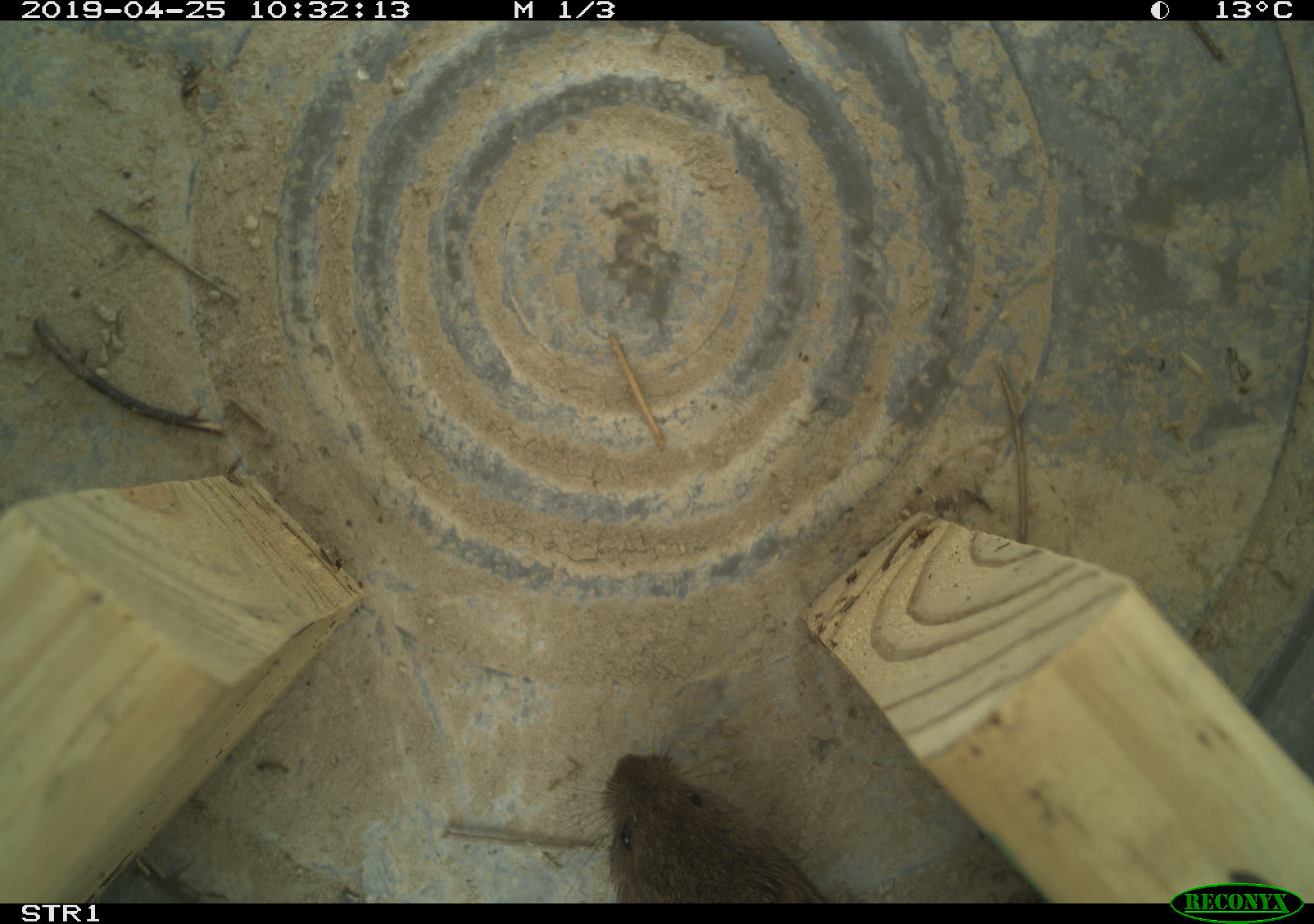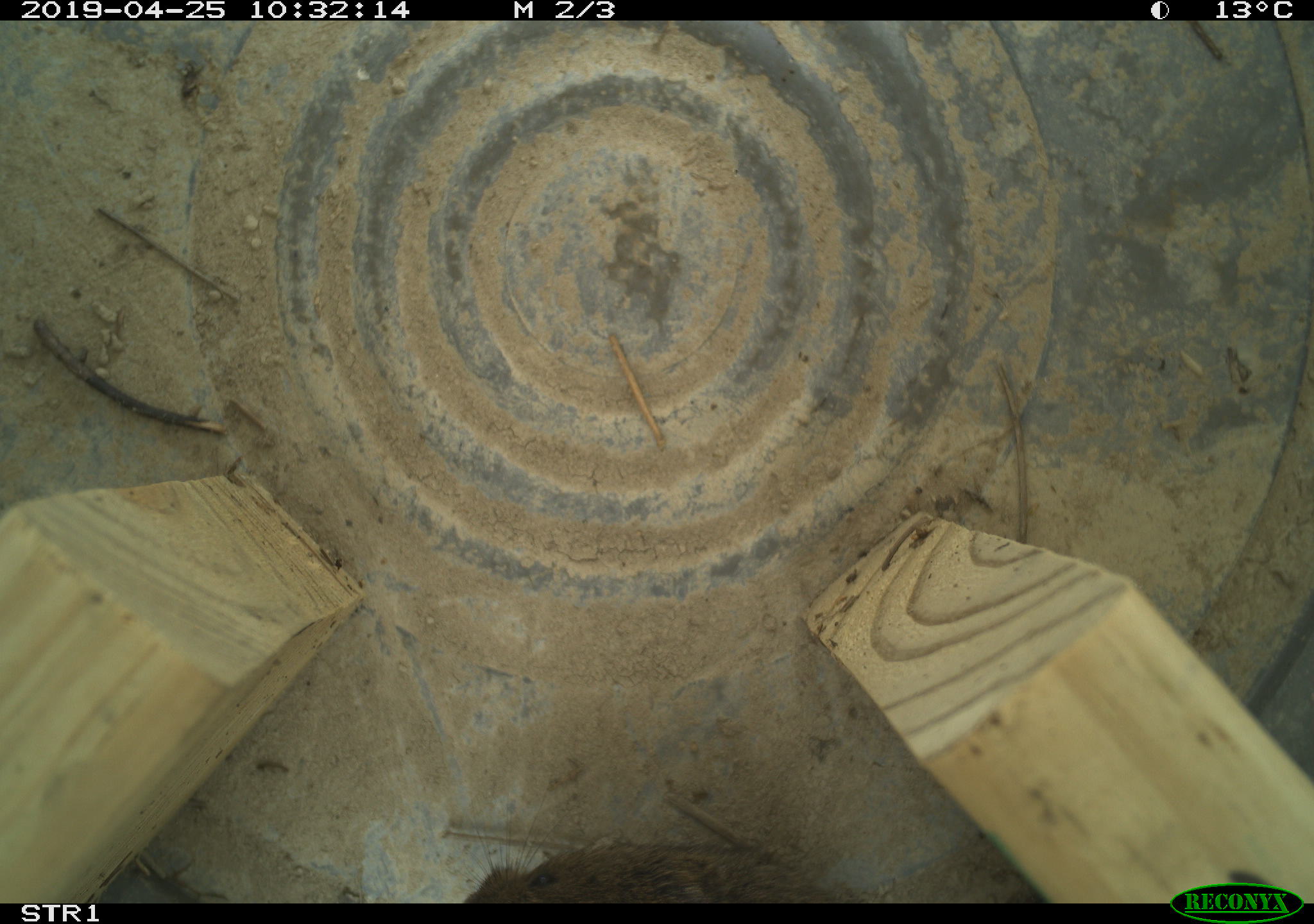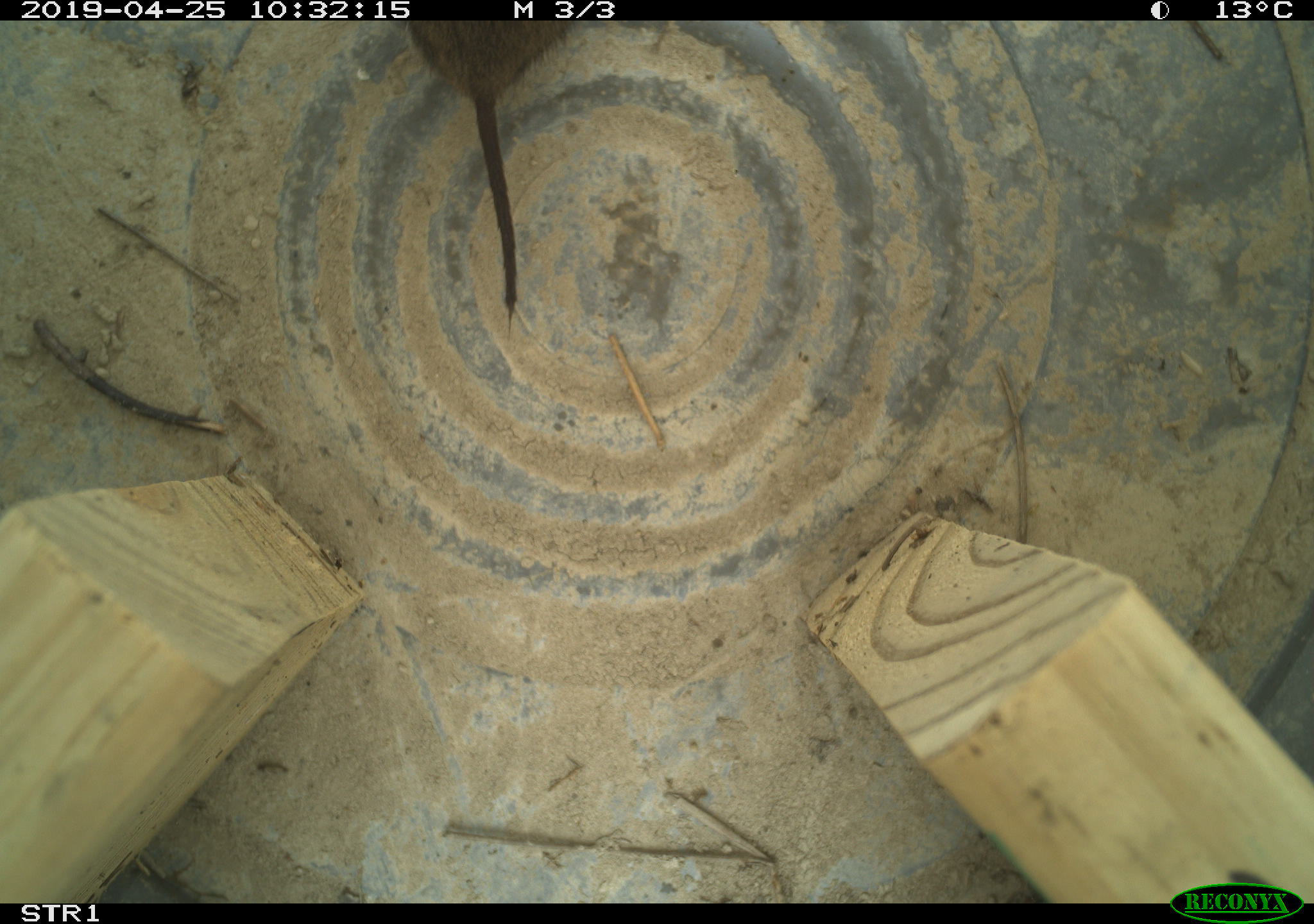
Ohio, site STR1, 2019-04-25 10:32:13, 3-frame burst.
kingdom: Animalia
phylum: Chordata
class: Mammalia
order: Rodentia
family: Cricetidae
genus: Microtus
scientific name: Microtus pennsylvanicus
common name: meadow vole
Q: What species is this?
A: Meadow vole (Microtus pennsylvanicus).